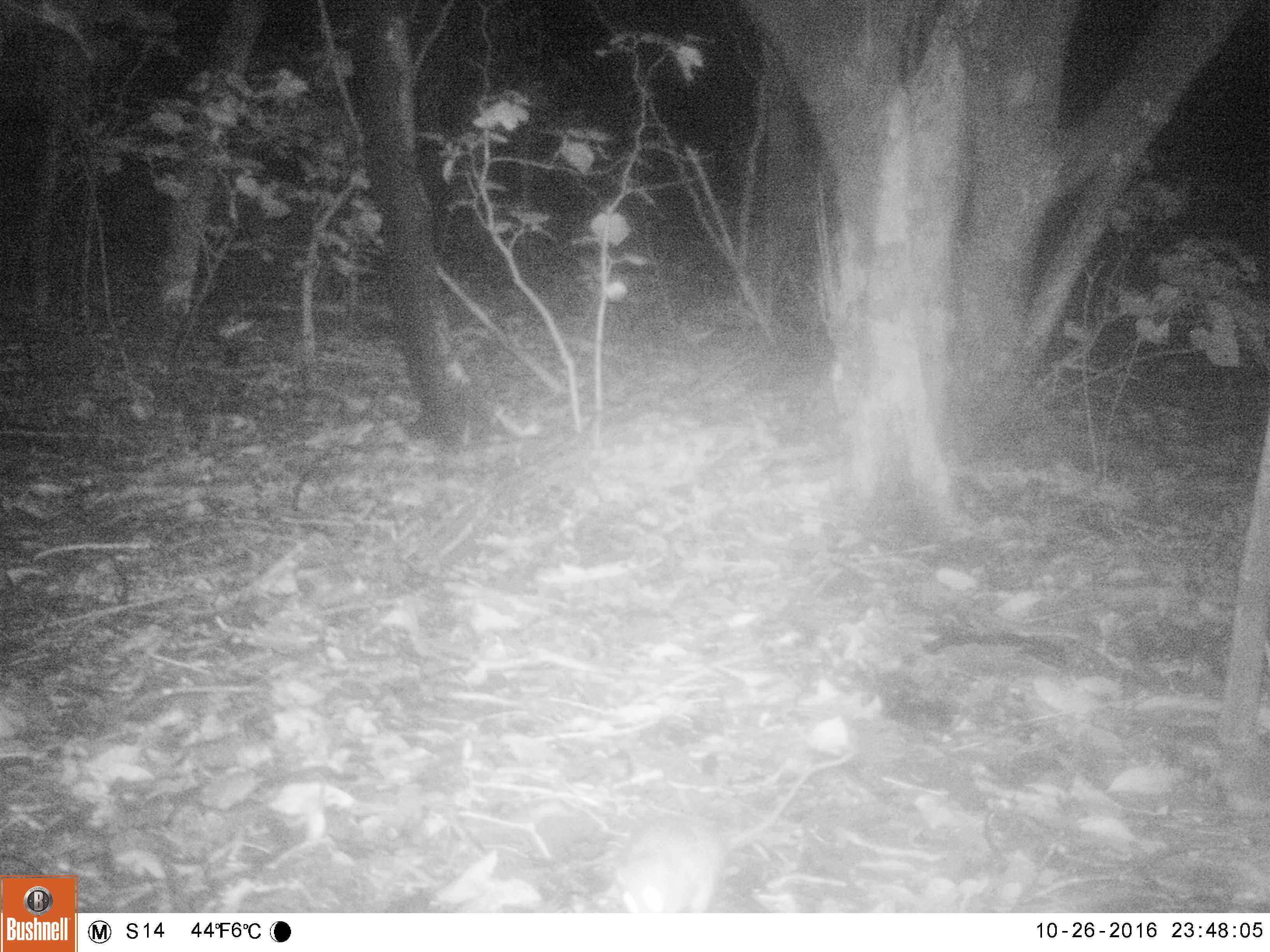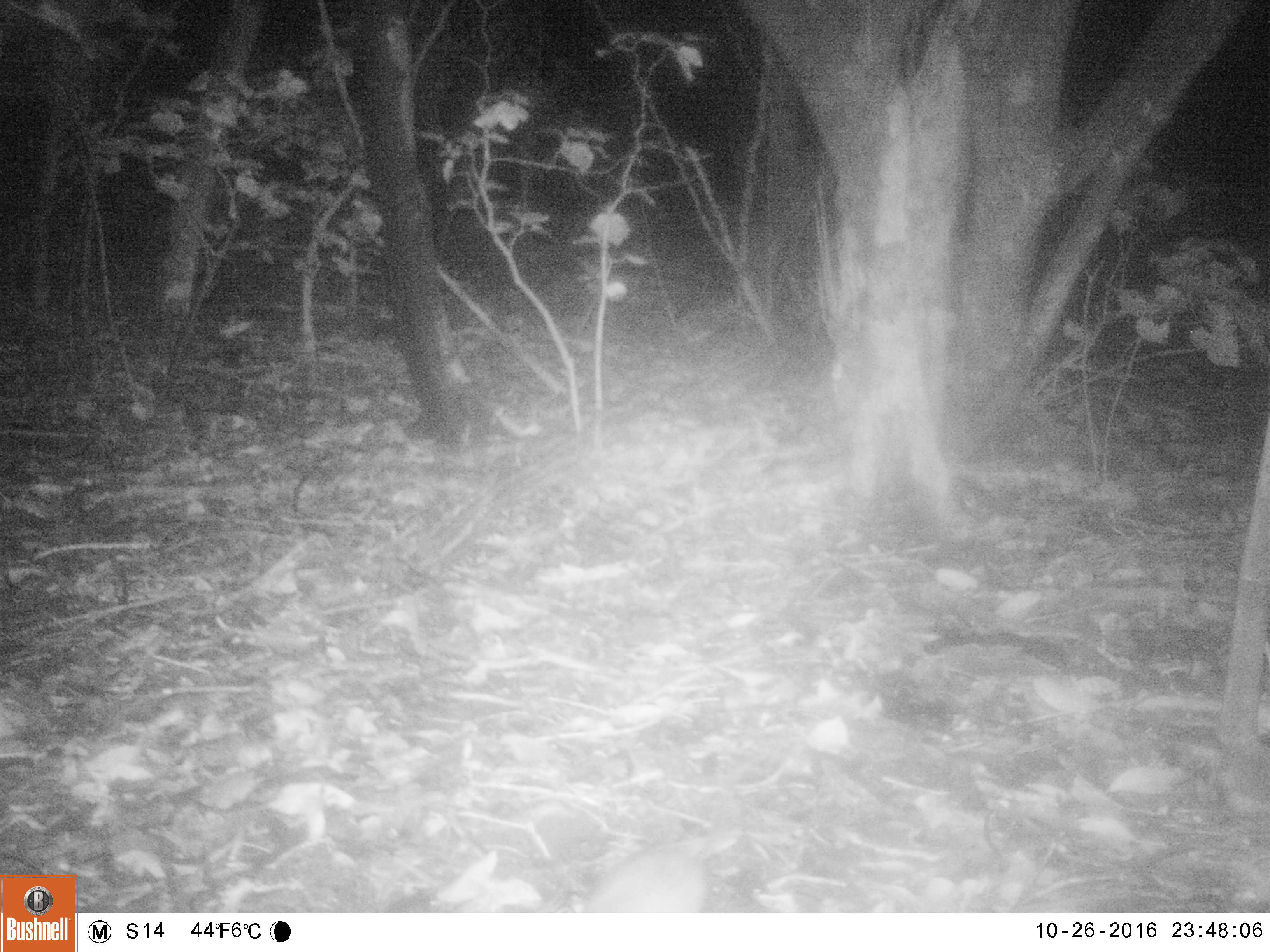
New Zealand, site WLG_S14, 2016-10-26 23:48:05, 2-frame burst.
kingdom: Animalia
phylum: Chordata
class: Mammalia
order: Rodentia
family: Muridae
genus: Rattus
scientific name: Rattus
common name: rat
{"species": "rat (Rattus)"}